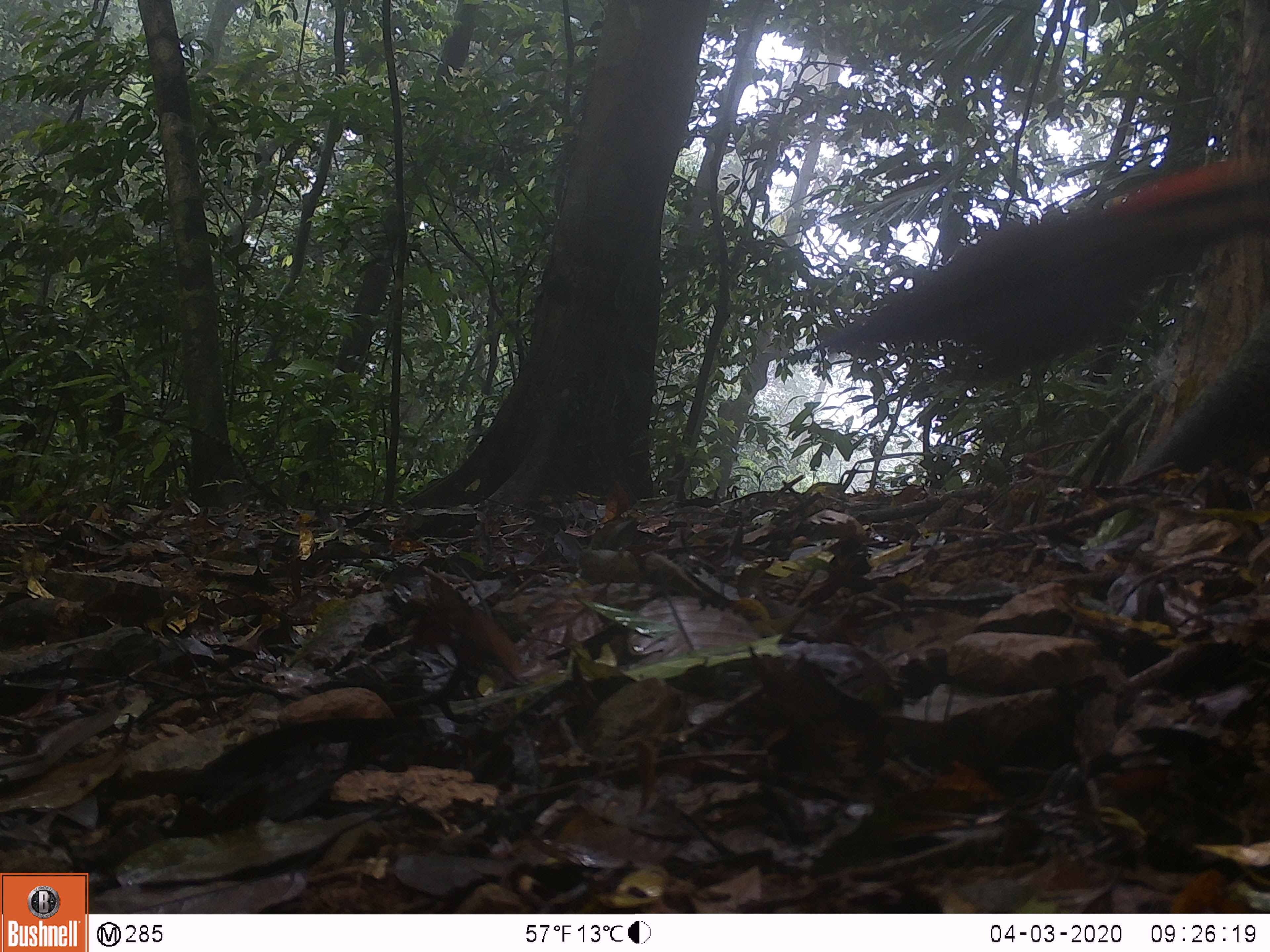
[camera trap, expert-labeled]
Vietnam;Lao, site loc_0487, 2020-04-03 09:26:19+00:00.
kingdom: Animalia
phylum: Chordata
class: Aves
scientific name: Aves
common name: bird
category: unidentified bird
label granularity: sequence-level